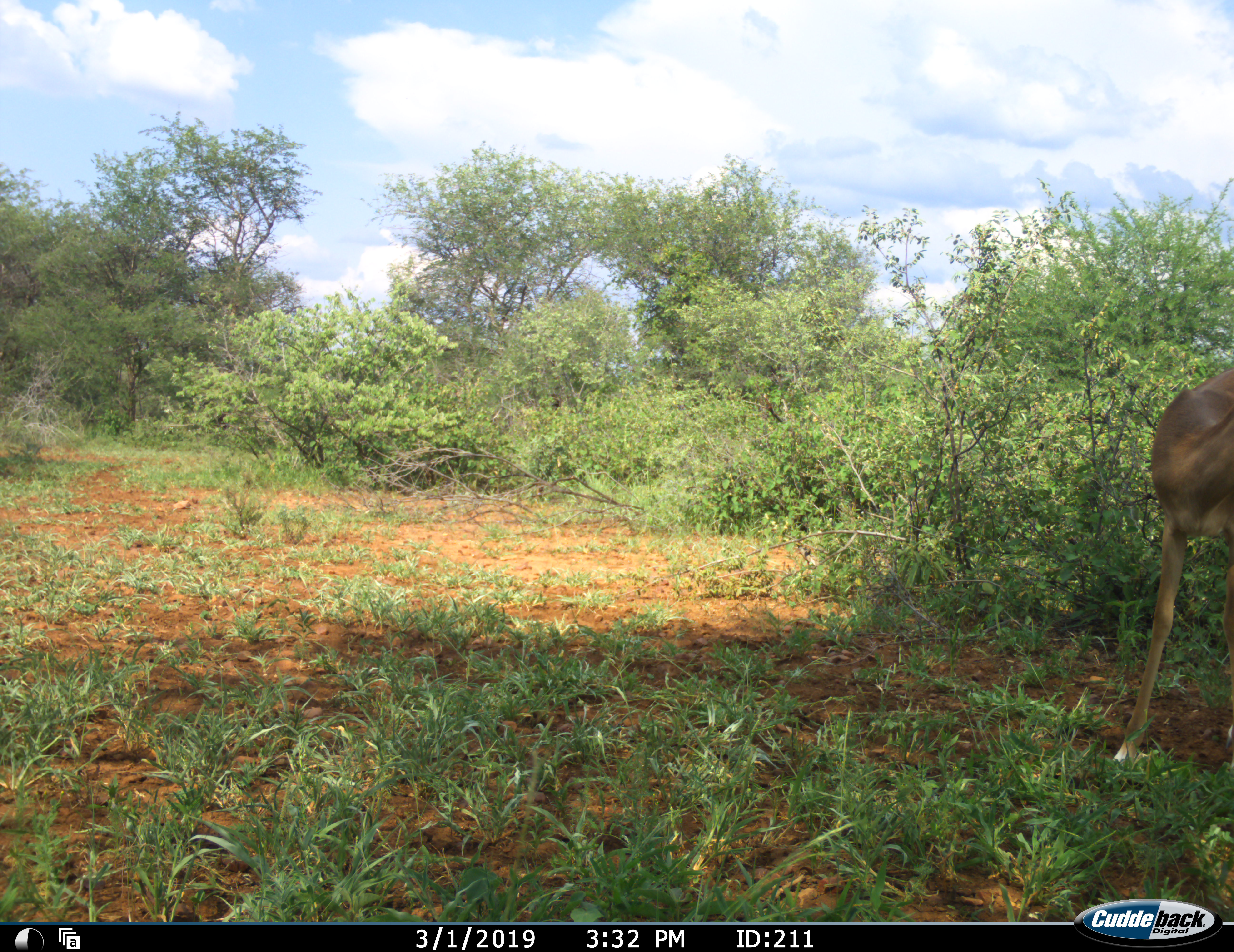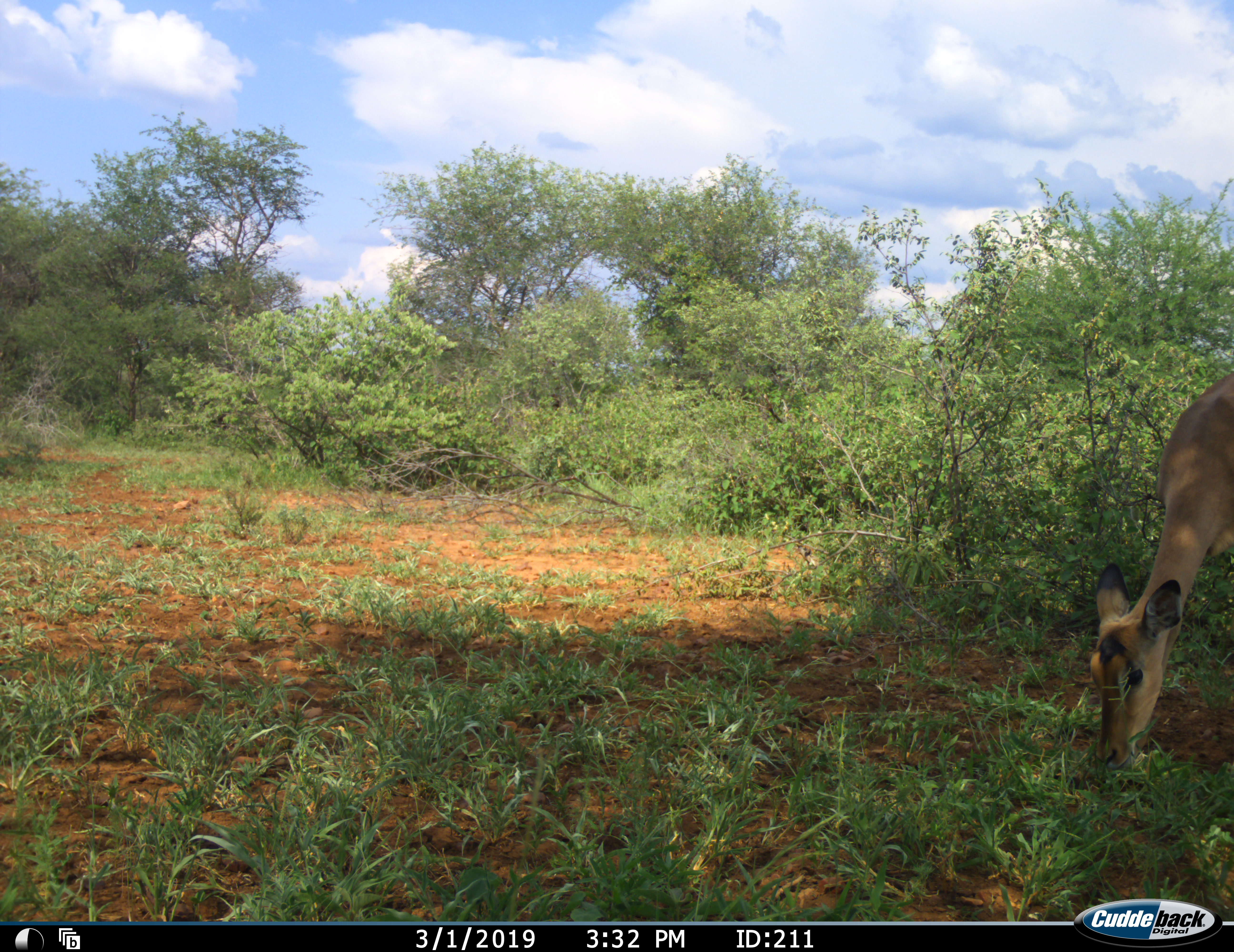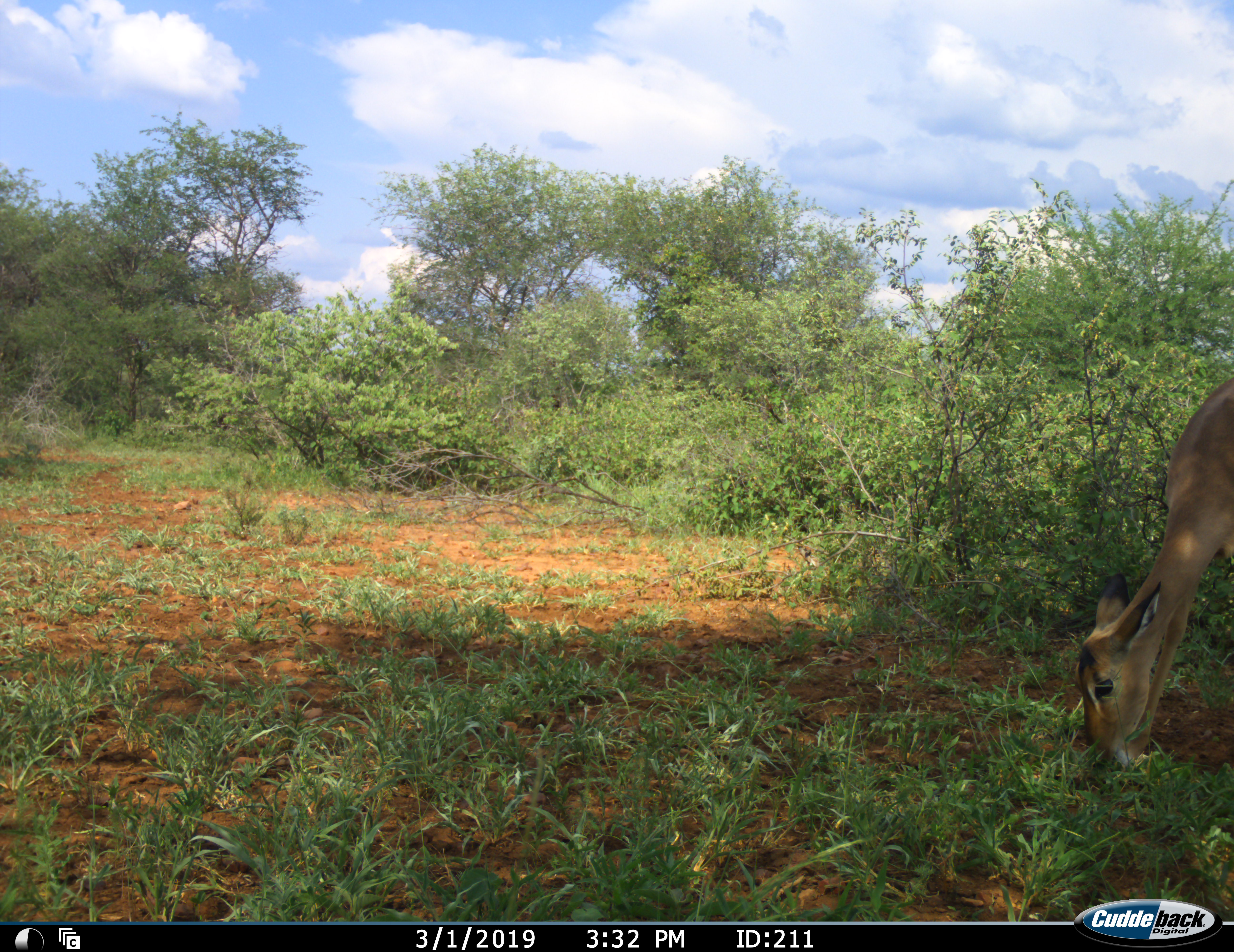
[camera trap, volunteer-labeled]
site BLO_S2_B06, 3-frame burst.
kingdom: Animalia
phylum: Chordata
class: Mammalia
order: Artiodactyla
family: Bovidae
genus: Aepyceros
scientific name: Aepyceros melampus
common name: impala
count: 1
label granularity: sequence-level